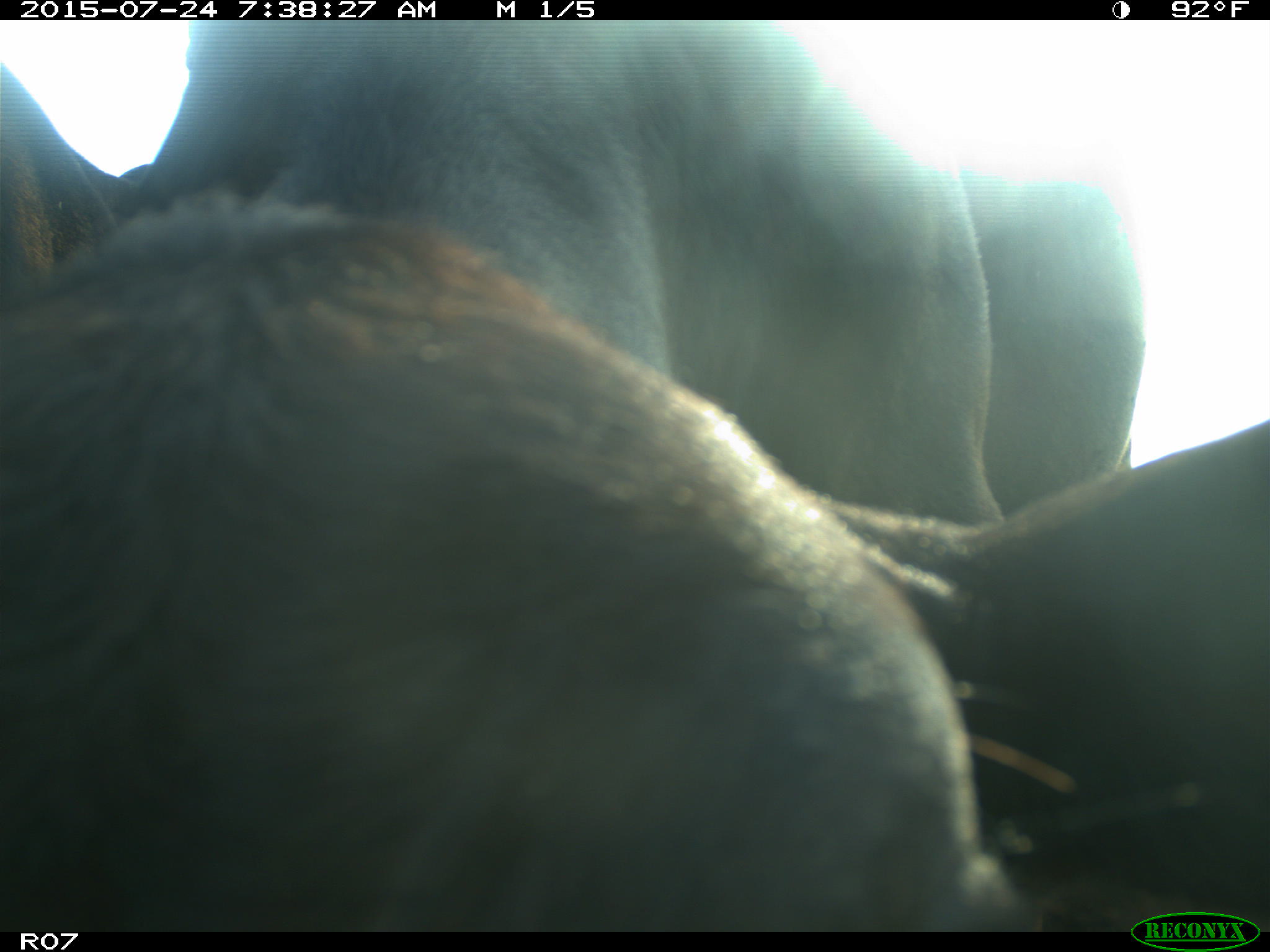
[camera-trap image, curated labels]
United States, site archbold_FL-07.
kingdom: Animalia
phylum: Chordata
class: Mammalia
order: Artiodactyla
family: Bovidae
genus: Bos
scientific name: Bos taurus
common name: domestic cow